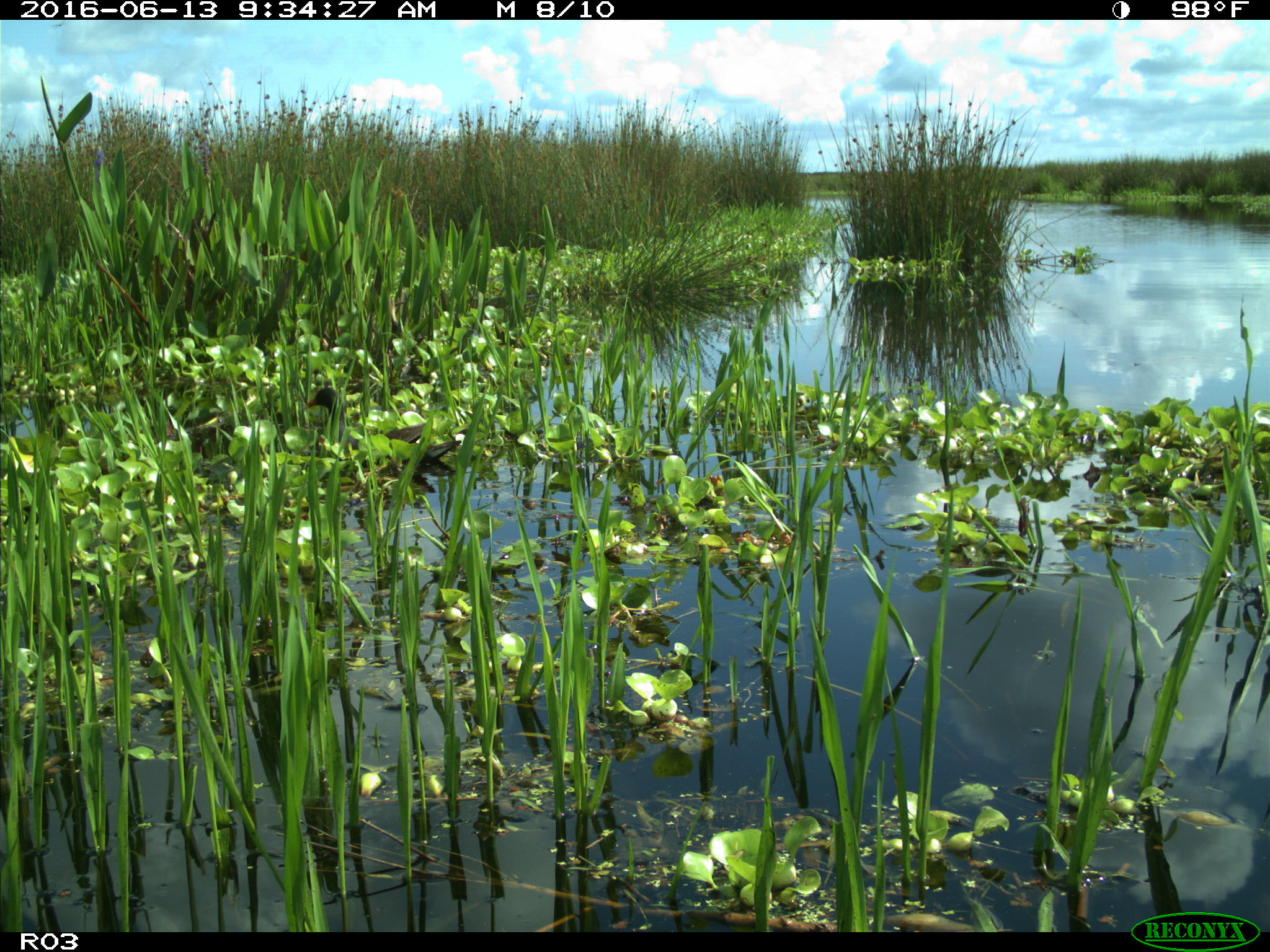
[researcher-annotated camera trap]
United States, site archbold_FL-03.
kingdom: Animalia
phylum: Chordata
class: Aves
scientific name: Aves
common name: birds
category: unidentified bird